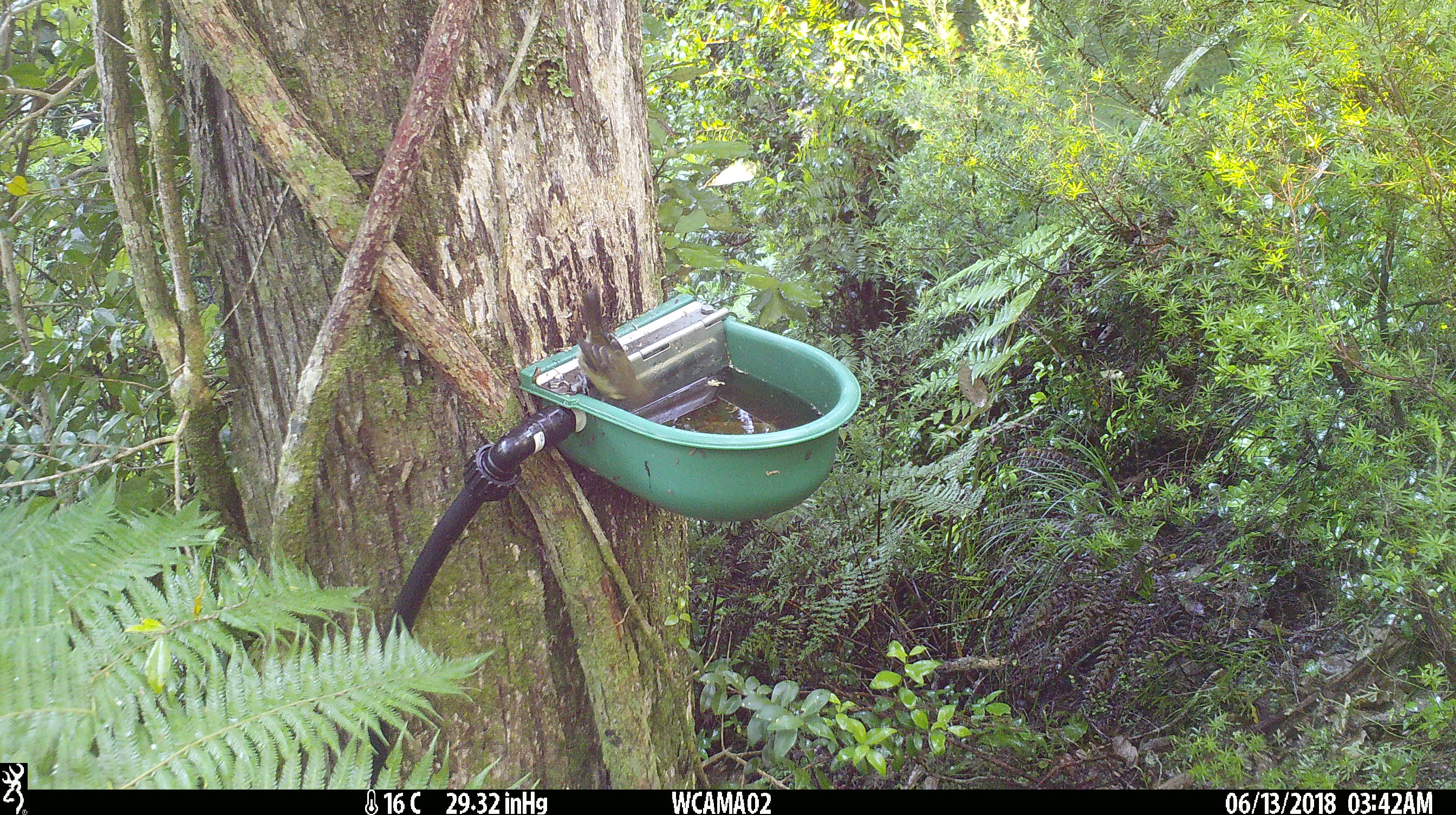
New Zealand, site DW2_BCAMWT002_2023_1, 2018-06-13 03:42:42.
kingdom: Animalia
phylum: Chordata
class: Aves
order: Passeriformes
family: Meliphagidae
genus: Anthornis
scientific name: Anthornis melanura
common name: new zealand bellbird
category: bellbird